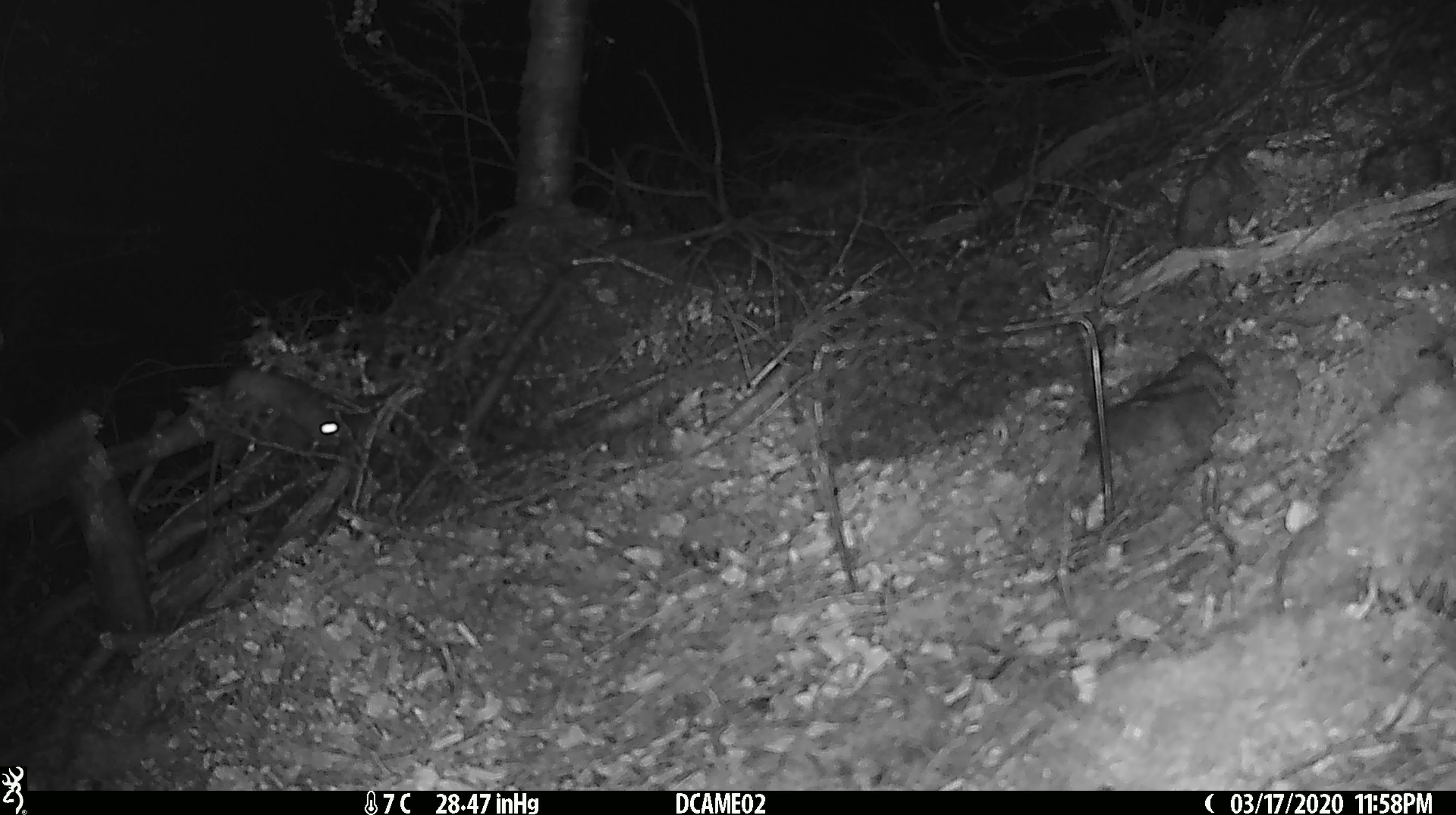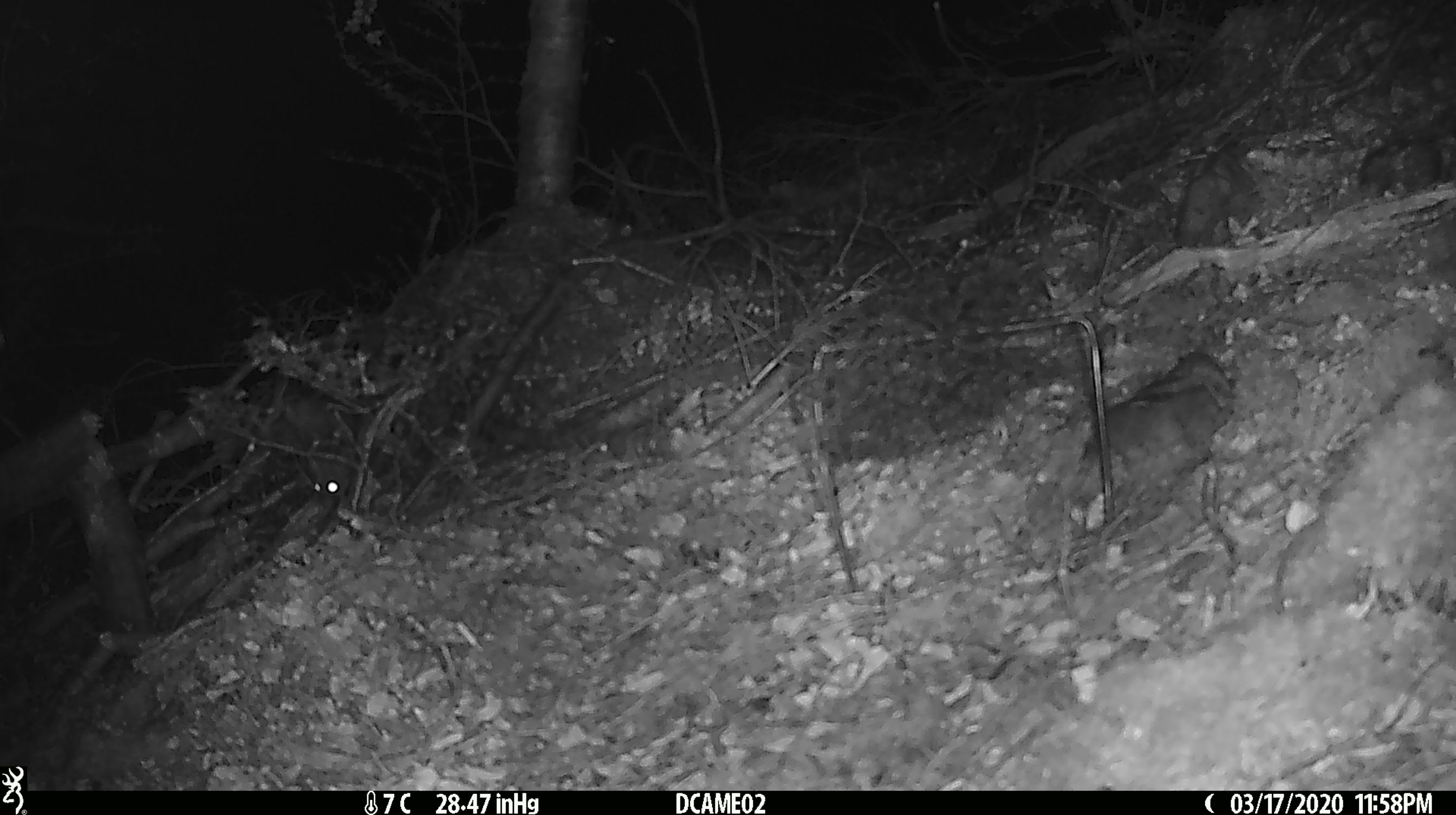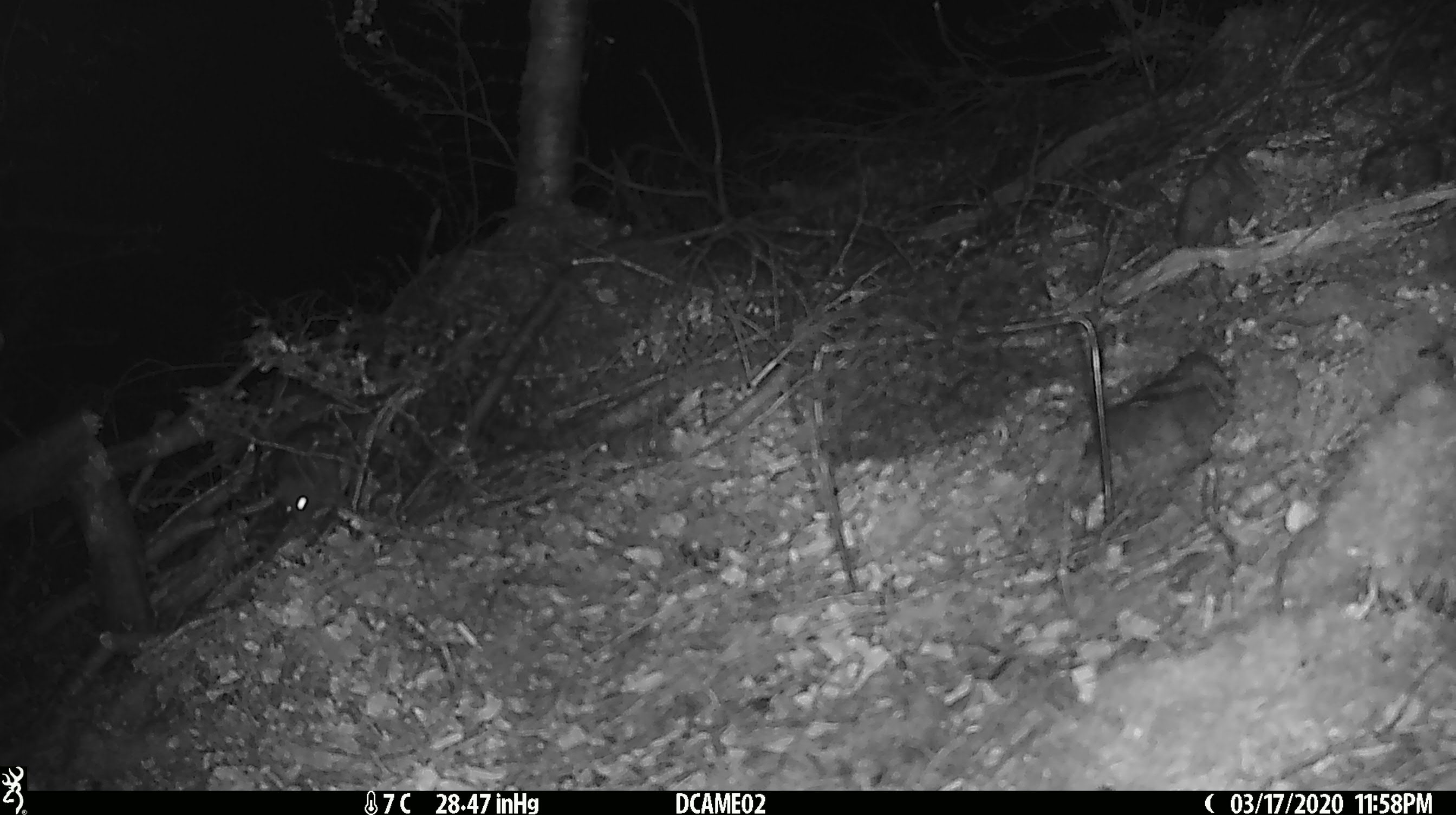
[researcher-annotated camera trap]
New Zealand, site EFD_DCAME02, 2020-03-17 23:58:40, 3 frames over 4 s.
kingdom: Animalia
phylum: Chordata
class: Mammalia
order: Rodentia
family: Muridae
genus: Rattus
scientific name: Rattus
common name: rat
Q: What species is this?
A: Rat (Rattus).